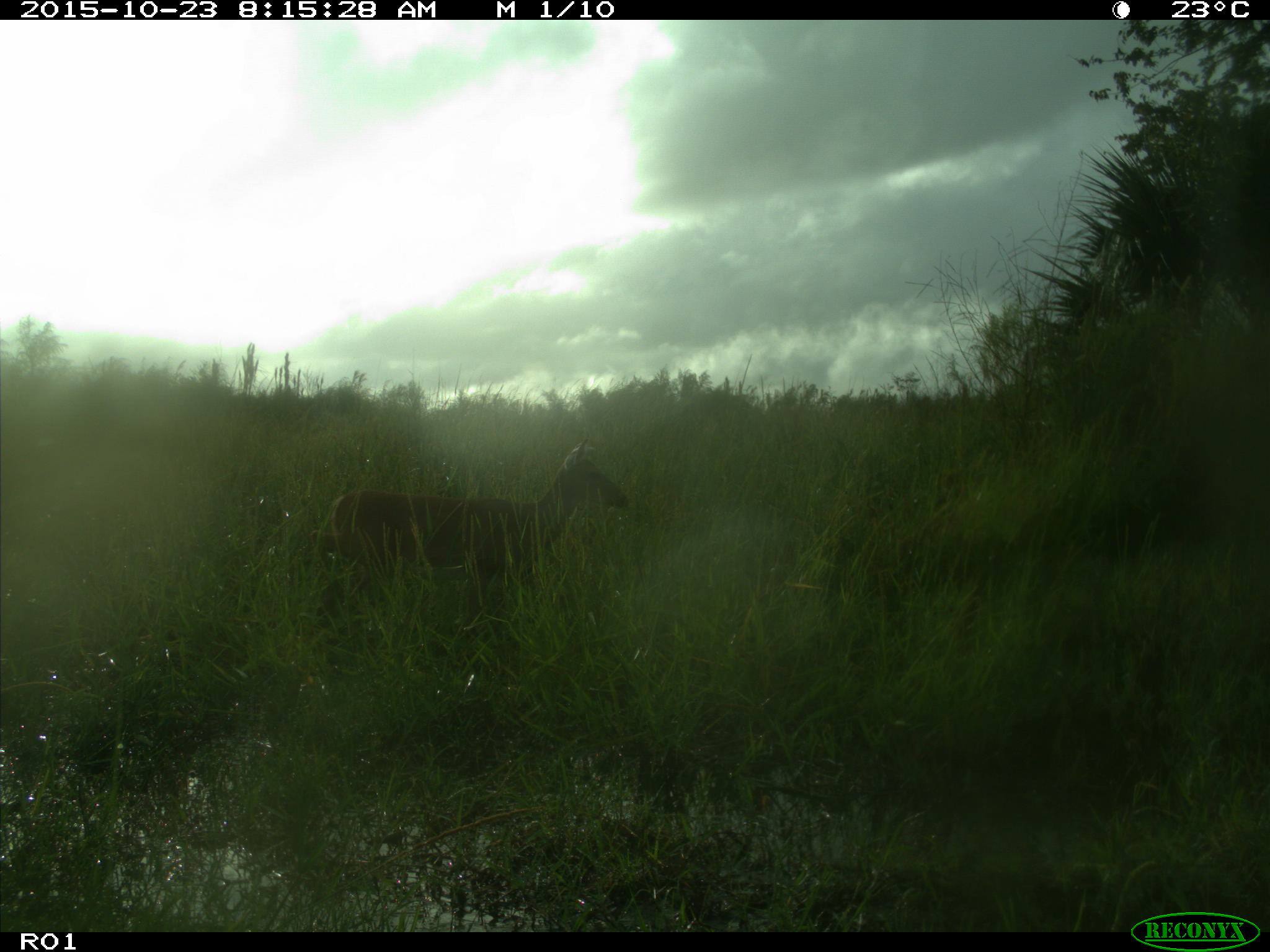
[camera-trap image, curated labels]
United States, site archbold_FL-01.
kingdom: Animalia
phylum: Chordata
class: Mammalia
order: Artiodactyla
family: Cervidae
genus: Odocoileus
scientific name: Odocoileus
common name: deer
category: unidentified deer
Unidentified deer (deer) (Odocoileus).